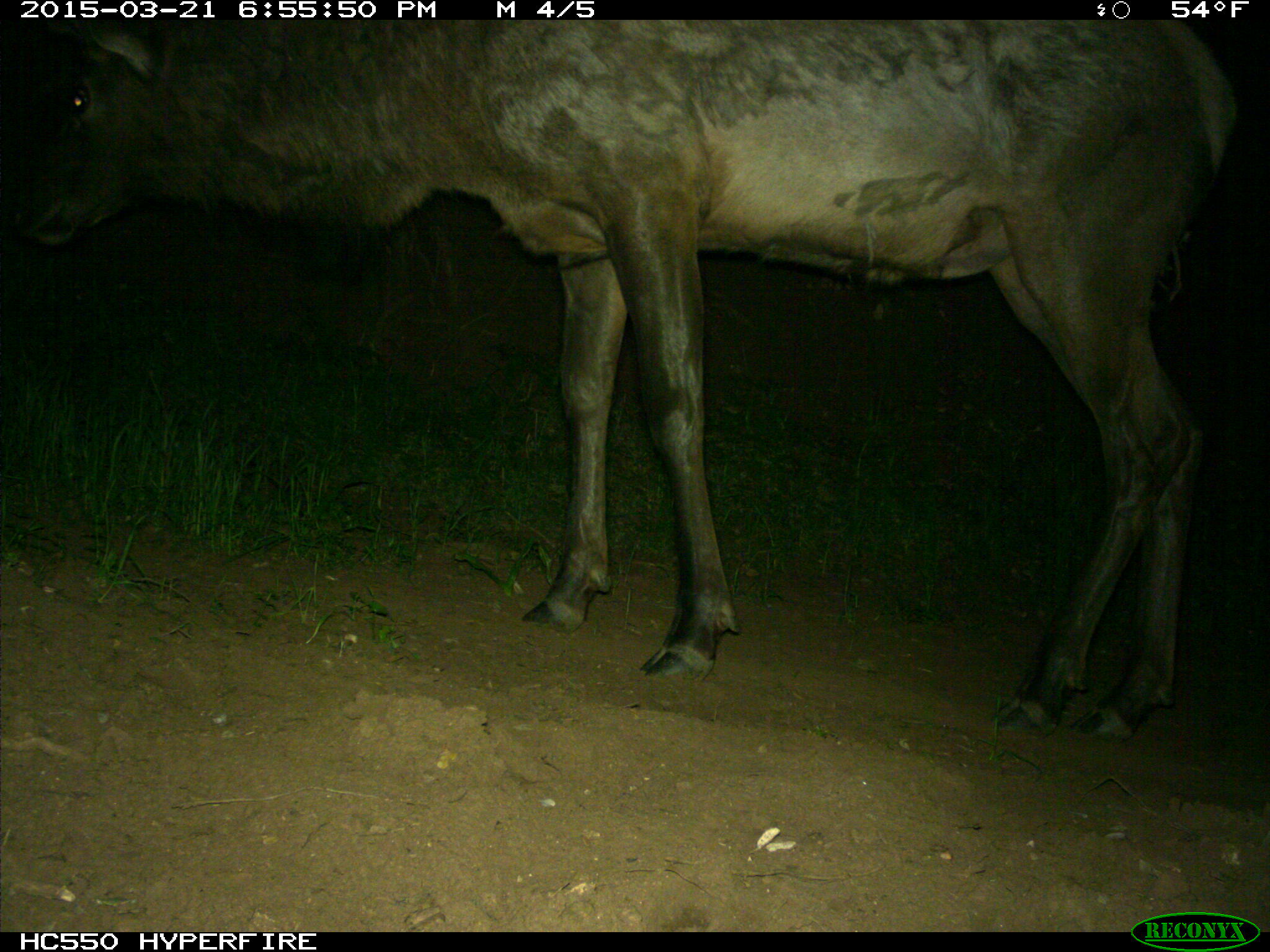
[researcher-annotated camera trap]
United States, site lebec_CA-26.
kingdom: Animalia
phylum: Chordata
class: Mammalia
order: Artiodactyla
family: Cervidae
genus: Cervus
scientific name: Cervus canadensis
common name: elk